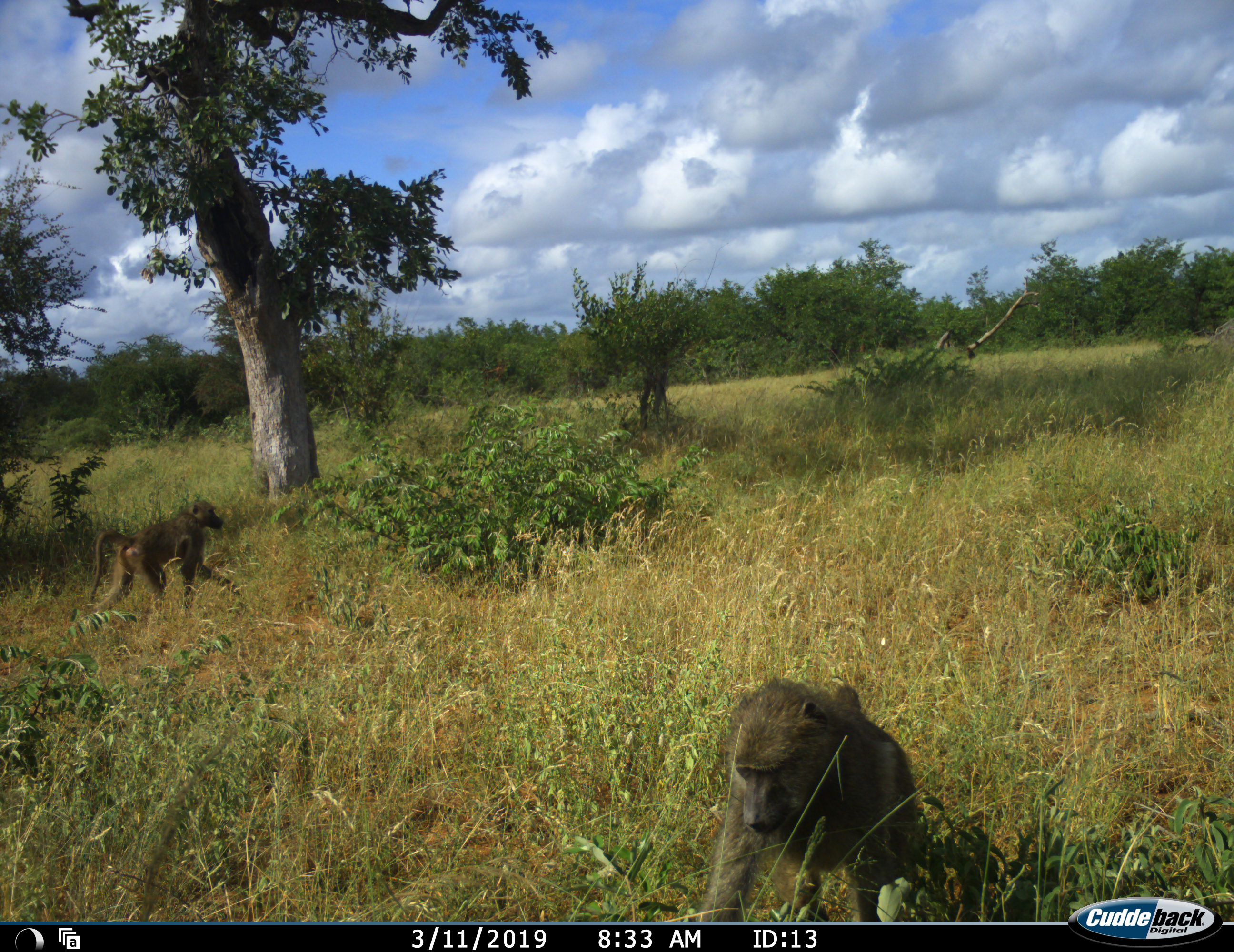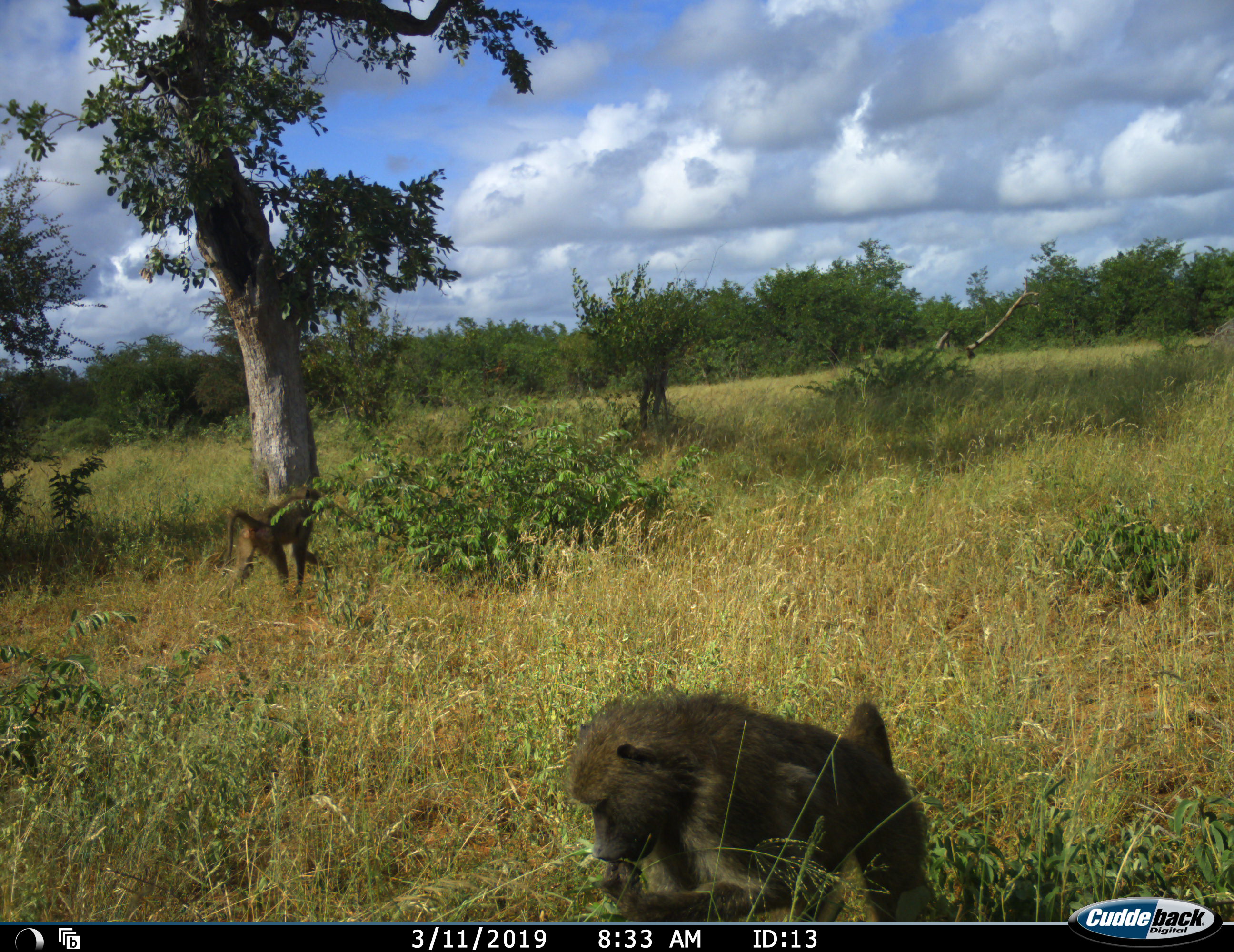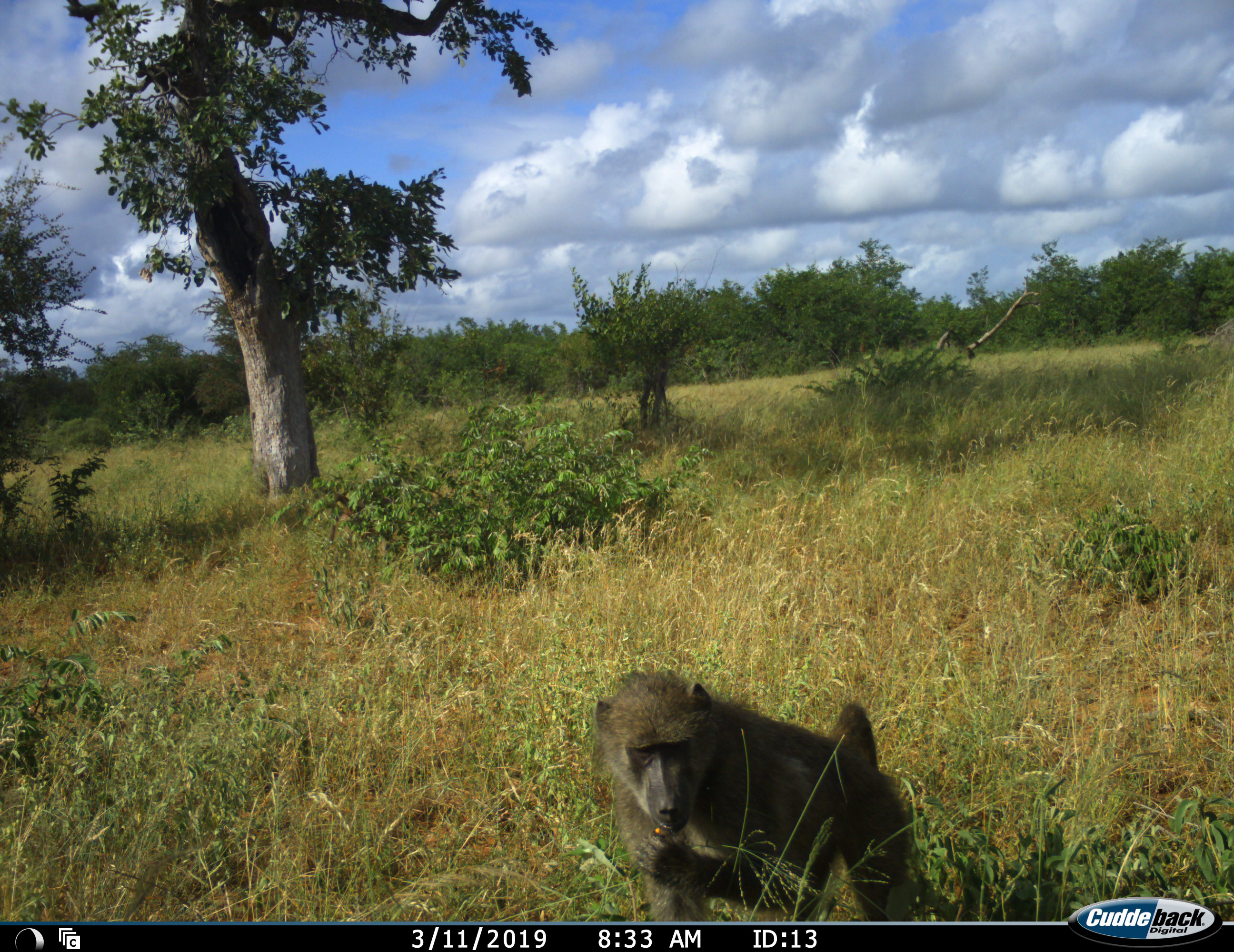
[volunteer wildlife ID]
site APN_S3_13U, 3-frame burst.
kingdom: Animalia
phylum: Chordata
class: Mammalia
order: Primates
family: Cercopithecidae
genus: Papio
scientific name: Papio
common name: baboon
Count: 2.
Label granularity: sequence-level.